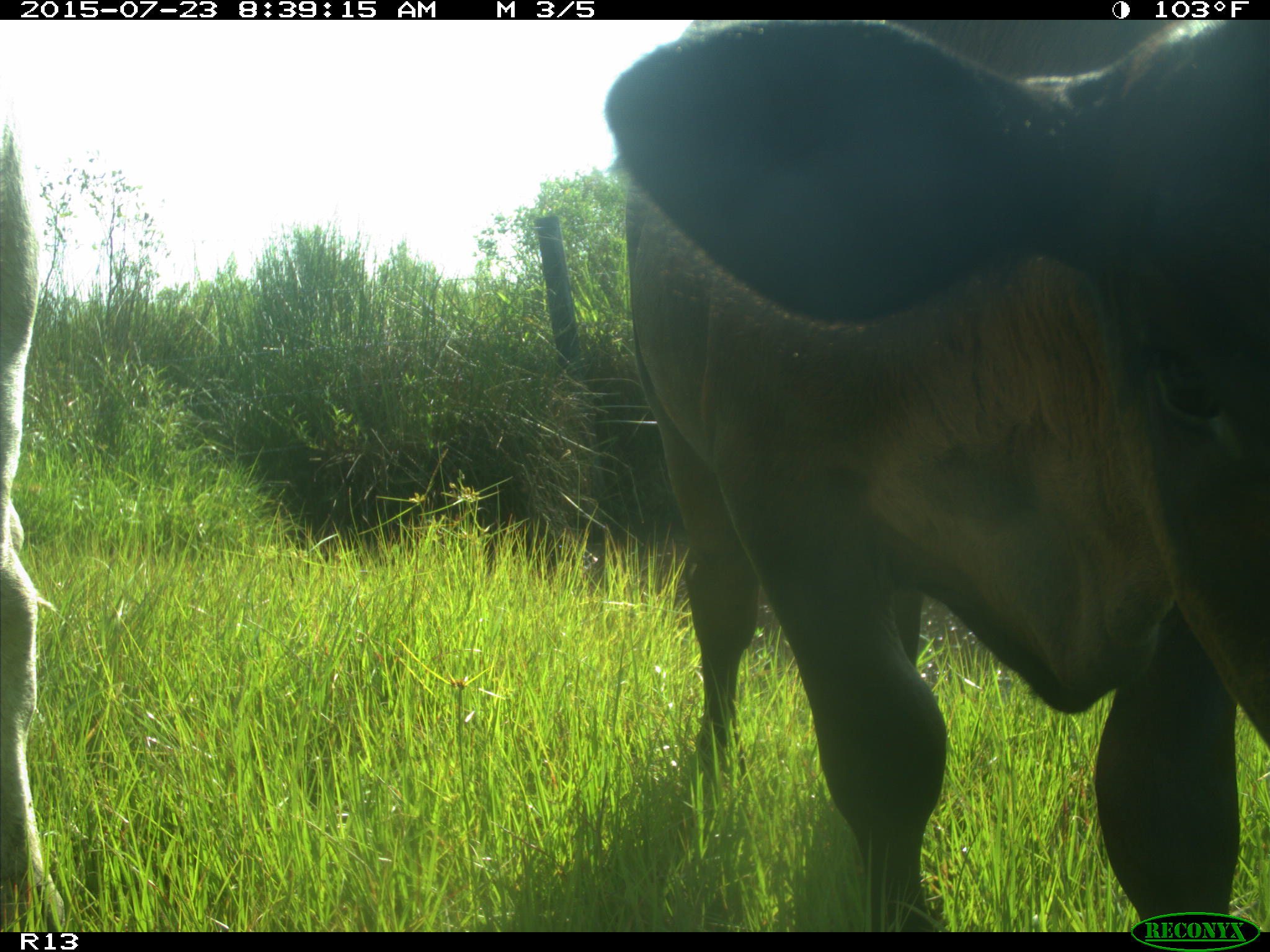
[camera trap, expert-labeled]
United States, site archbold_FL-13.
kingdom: Animalia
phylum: Chordata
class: Mammalia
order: Artiodactyla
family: Bovidae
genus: Bos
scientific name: Bos taurus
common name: domestic cow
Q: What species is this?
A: Bos taurus (domestic cow).